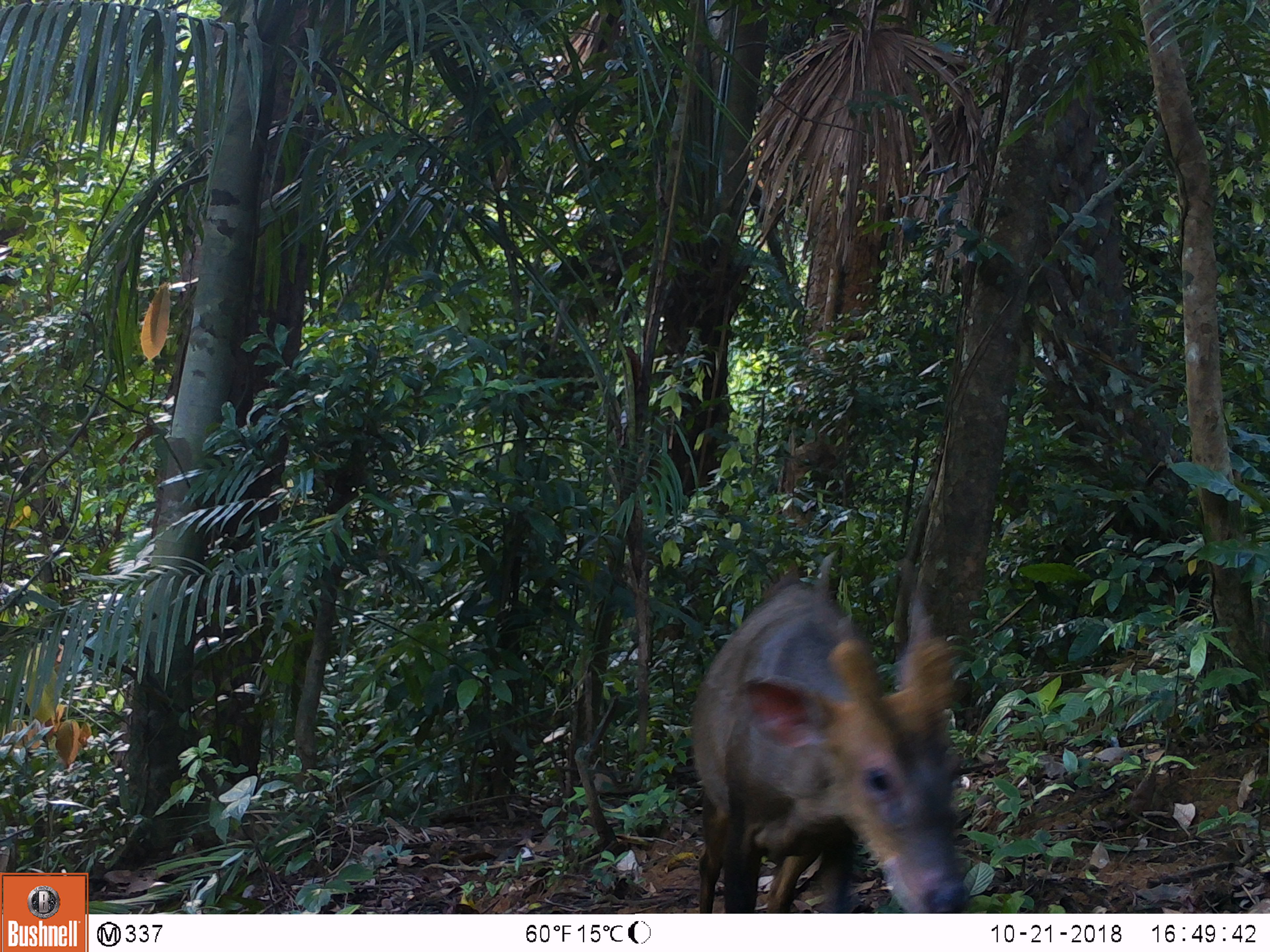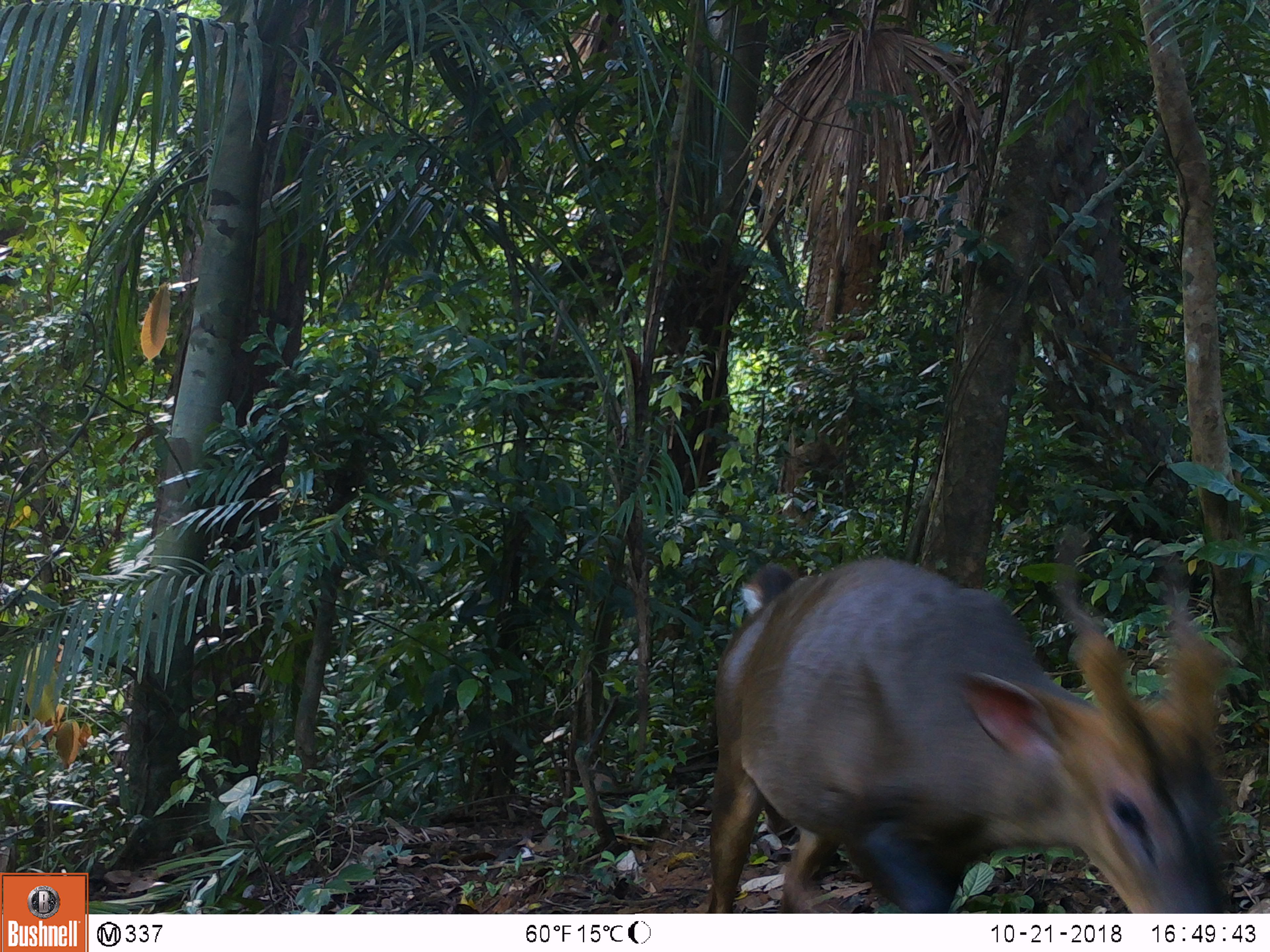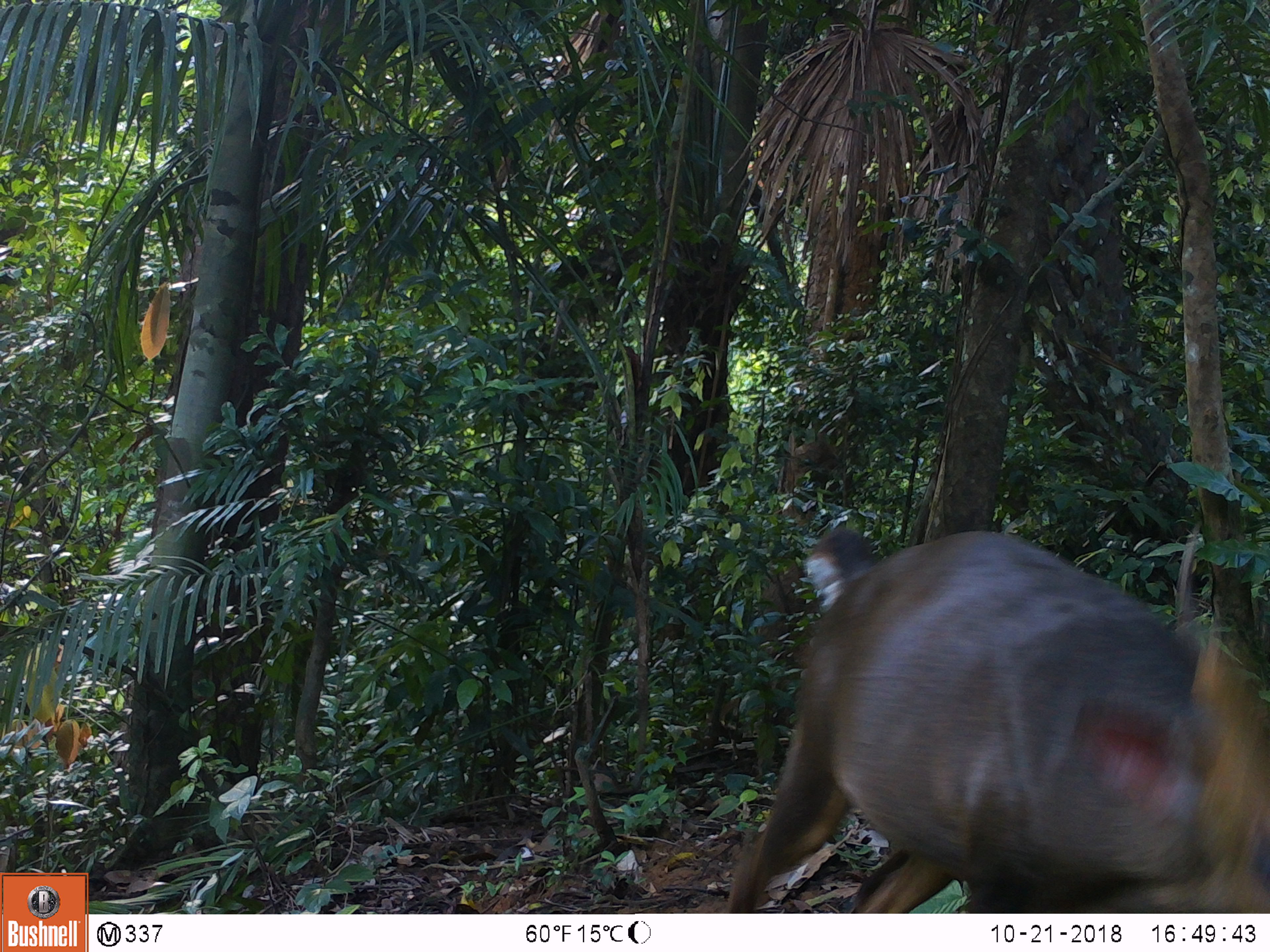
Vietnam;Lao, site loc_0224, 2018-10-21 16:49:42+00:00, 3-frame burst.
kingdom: Animalia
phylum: Chordata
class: Mammalia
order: Artiodactyla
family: Cervidae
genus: Muntiacus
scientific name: Muntiacus vuquangensis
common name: large-antlered muntjac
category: large antlered muntjac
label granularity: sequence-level